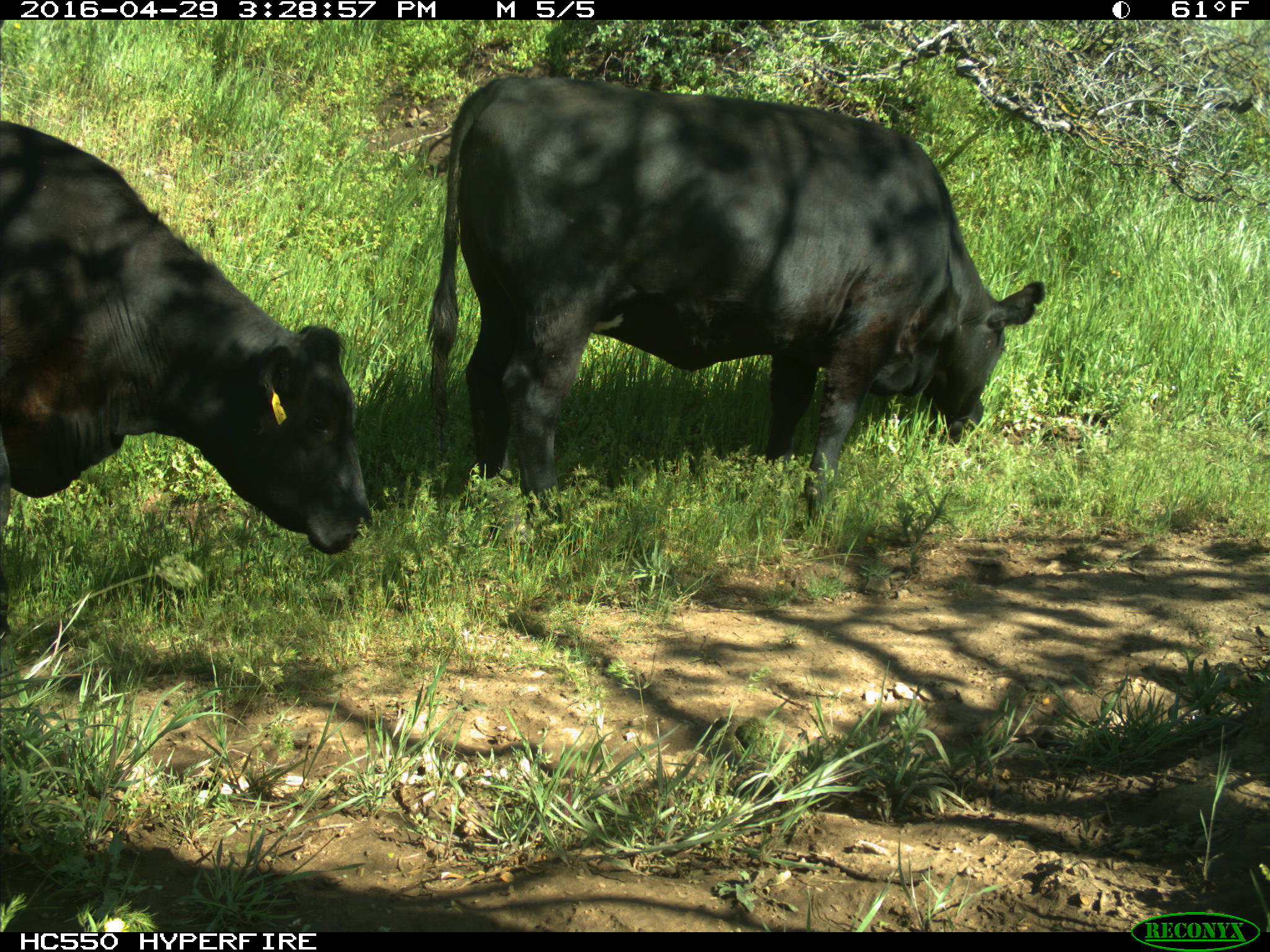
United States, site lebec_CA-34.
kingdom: Animalia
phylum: Chordata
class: Mammalia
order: Artiodactyla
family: Bovidae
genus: Bos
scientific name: Bos taurus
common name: domestic cow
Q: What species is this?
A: Bos taurus (domestic cow).